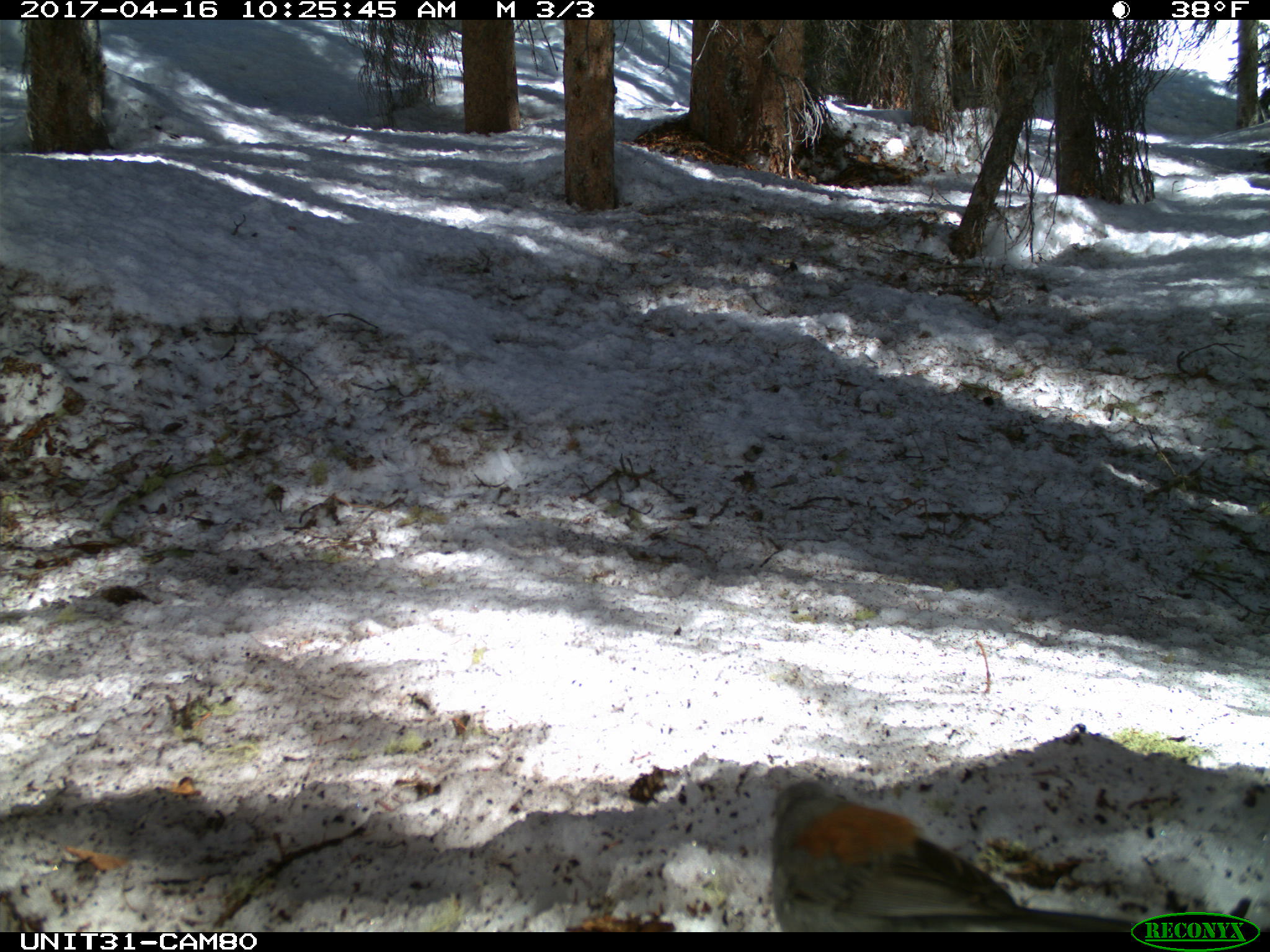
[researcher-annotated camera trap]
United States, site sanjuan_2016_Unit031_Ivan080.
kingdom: Animalia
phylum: Chordata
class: Aves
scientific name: Aves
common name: birds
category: unidentified bird